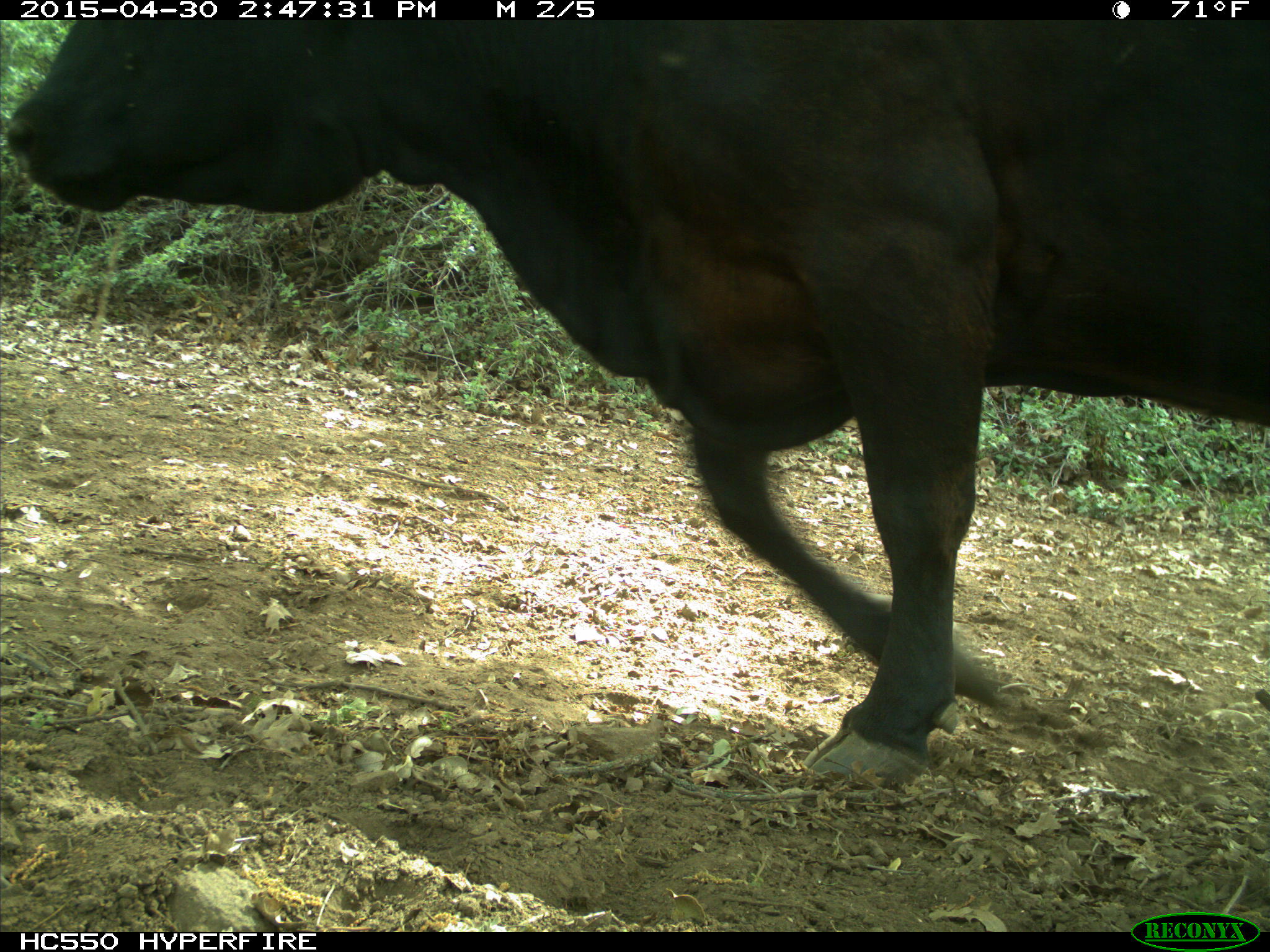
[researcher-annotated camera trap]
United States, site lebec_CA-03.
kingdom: Animalia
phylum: Chordata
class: Mammalia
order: Artiodactyla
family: Bovidae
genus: Bos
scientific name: Bos taurus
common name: domestic cow